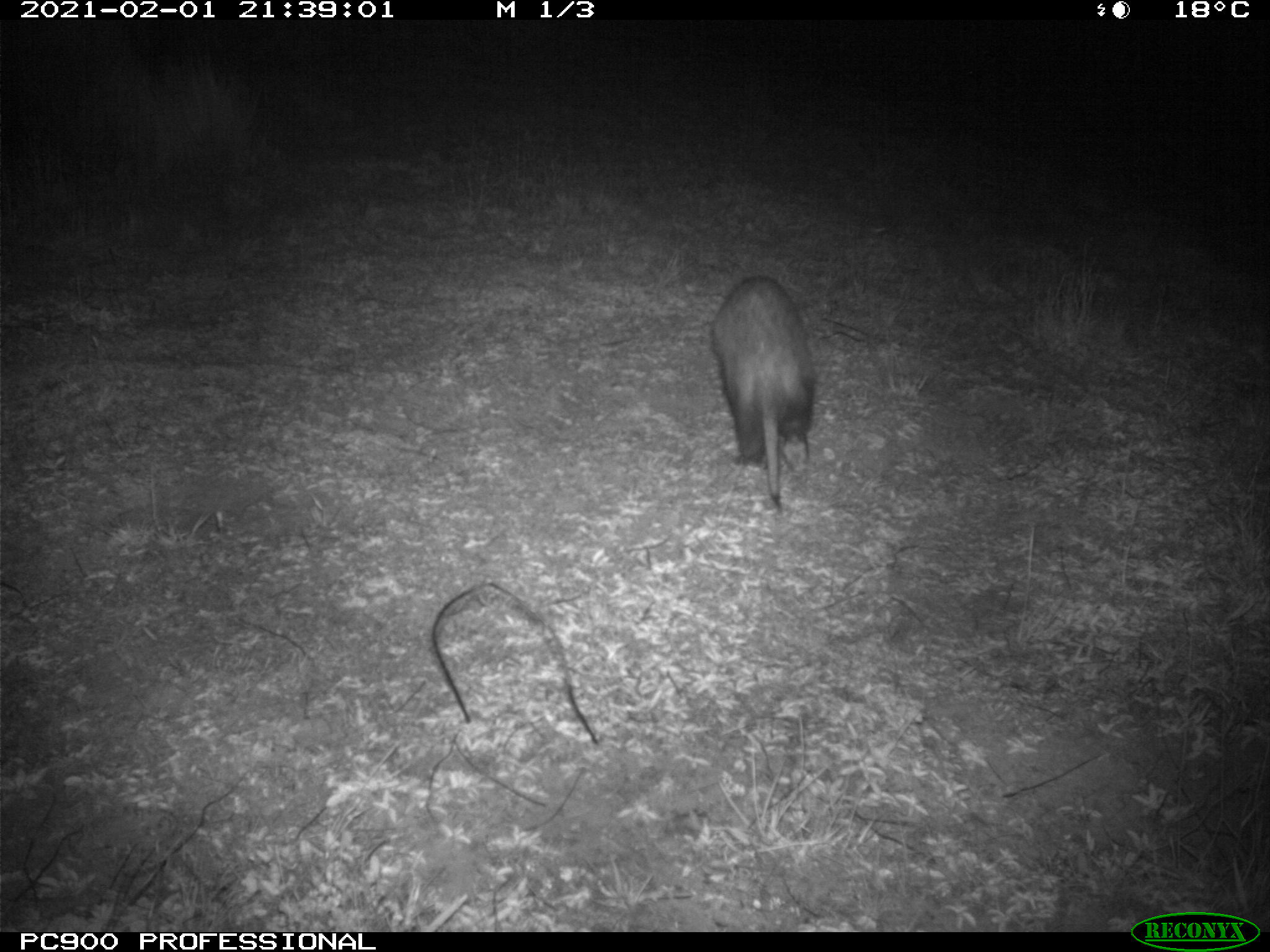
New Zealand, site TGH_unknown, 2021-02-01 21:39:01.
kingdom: Animalia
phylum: Chordata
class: Mammalia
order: Carnivora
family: Mustelidae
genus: Mustela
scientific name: Mustela furo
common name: ferret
Ferret (Mustela furo).